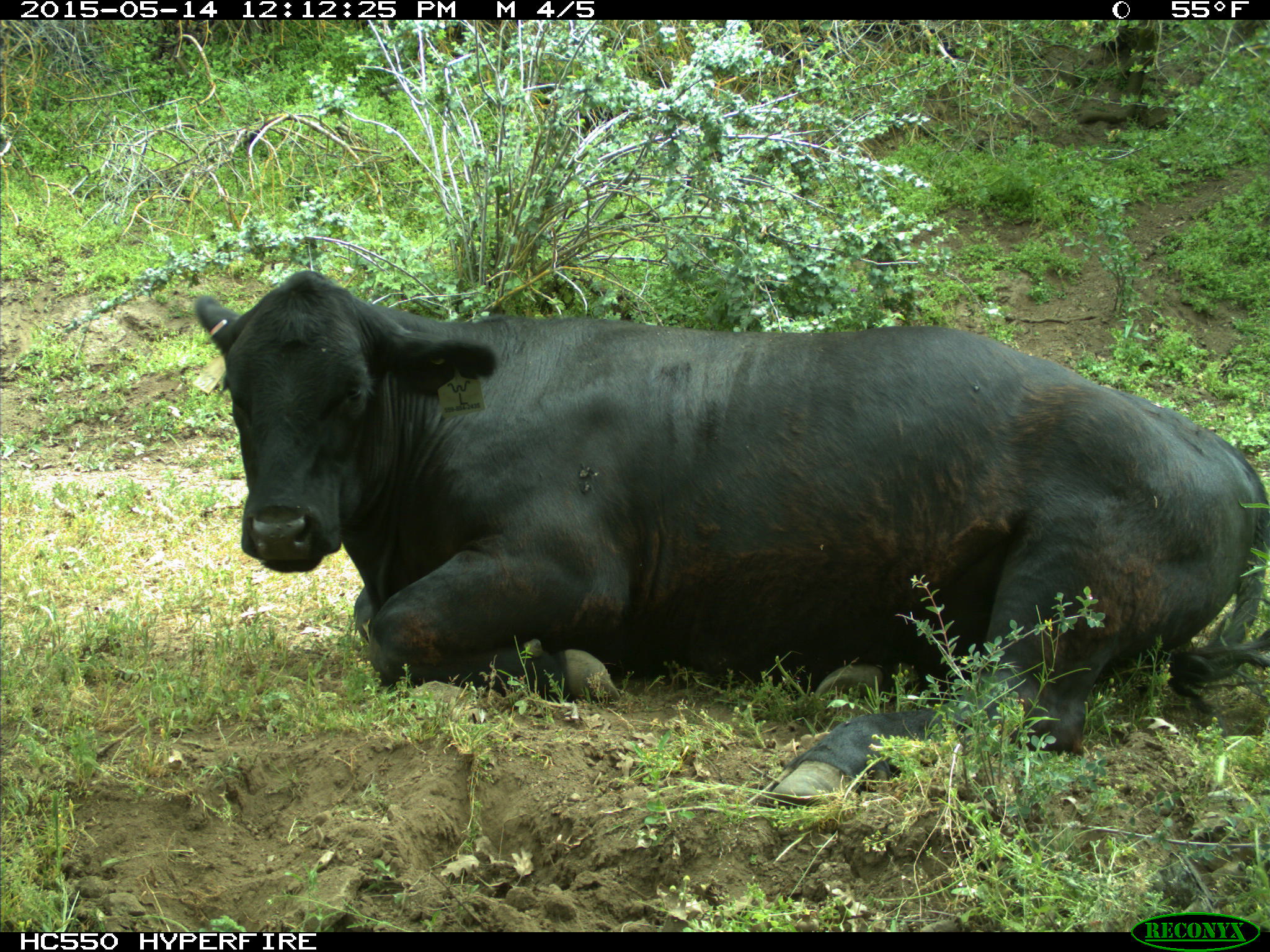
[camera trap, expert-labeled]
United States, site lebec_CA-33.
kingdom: Animalia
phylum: Chordata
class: Mammalia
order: Artiodactyla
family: Bovidae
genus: Bos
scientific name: Bos taurus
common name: domestic cow